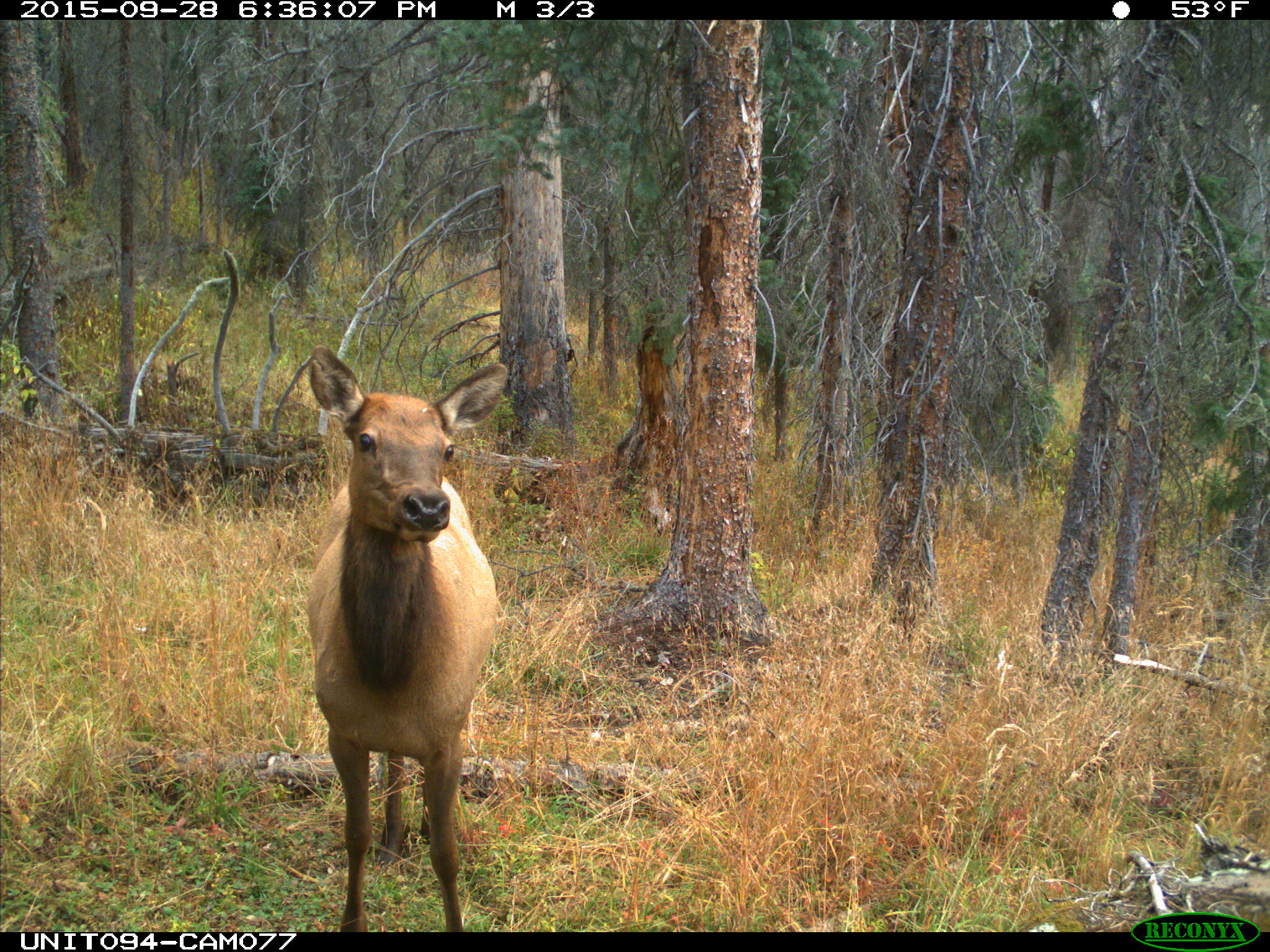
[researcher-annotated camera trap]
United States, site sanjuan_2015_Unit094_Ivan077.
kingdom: Animalia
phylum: Chordata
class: Mammalia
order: Artiodactyla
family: Cervidae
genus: Cervus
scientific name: Cervus elaphus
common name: red deer